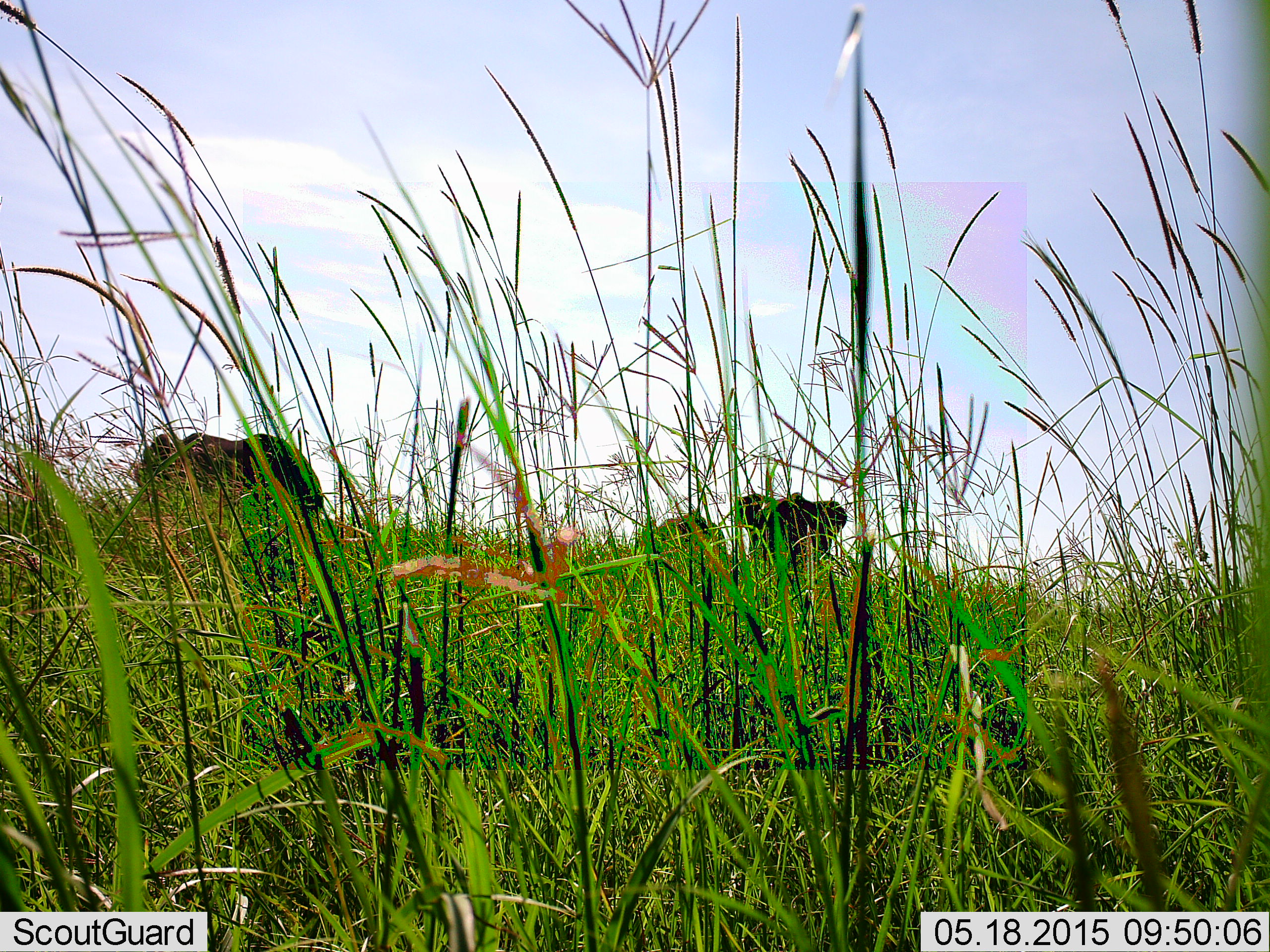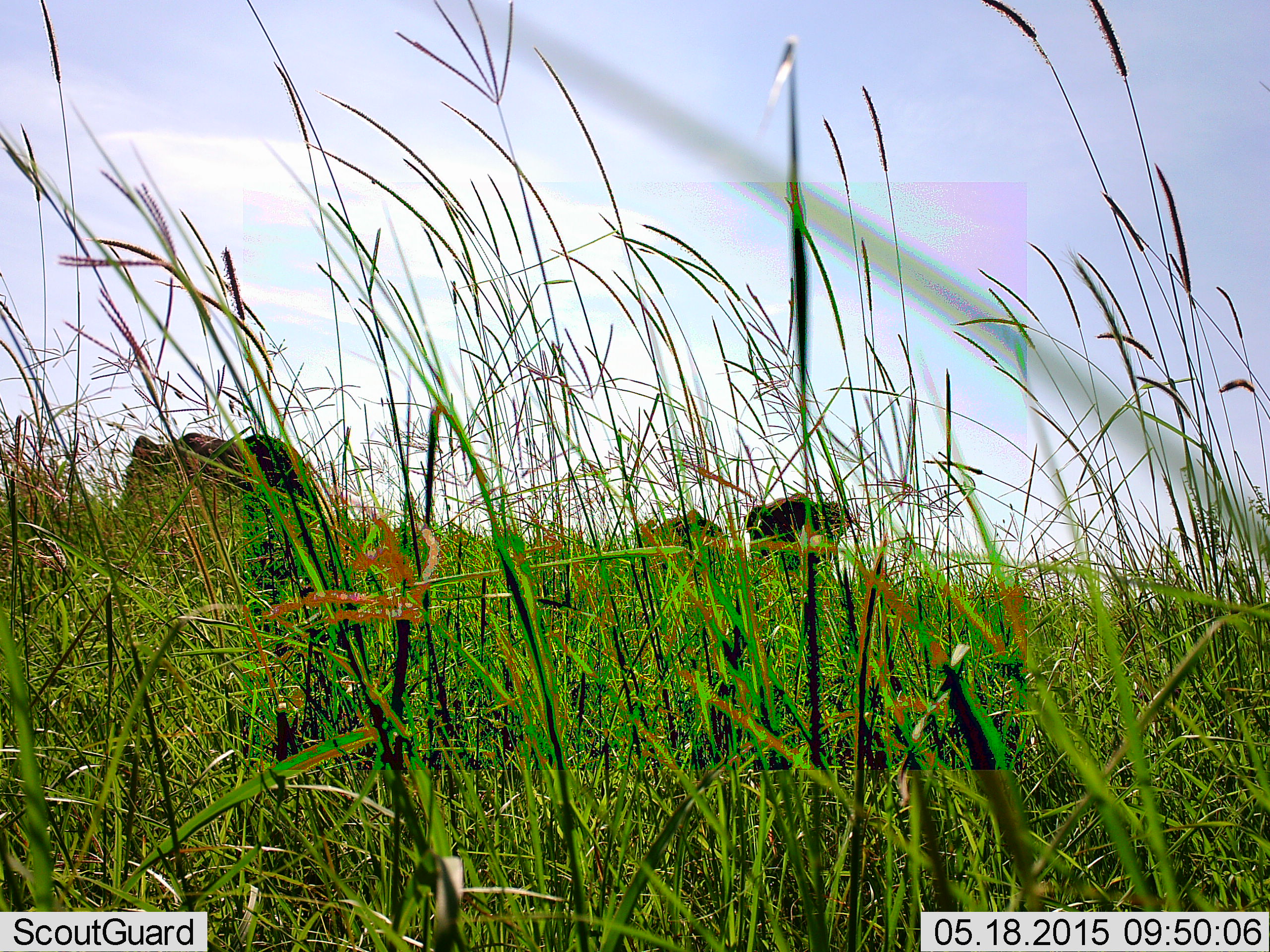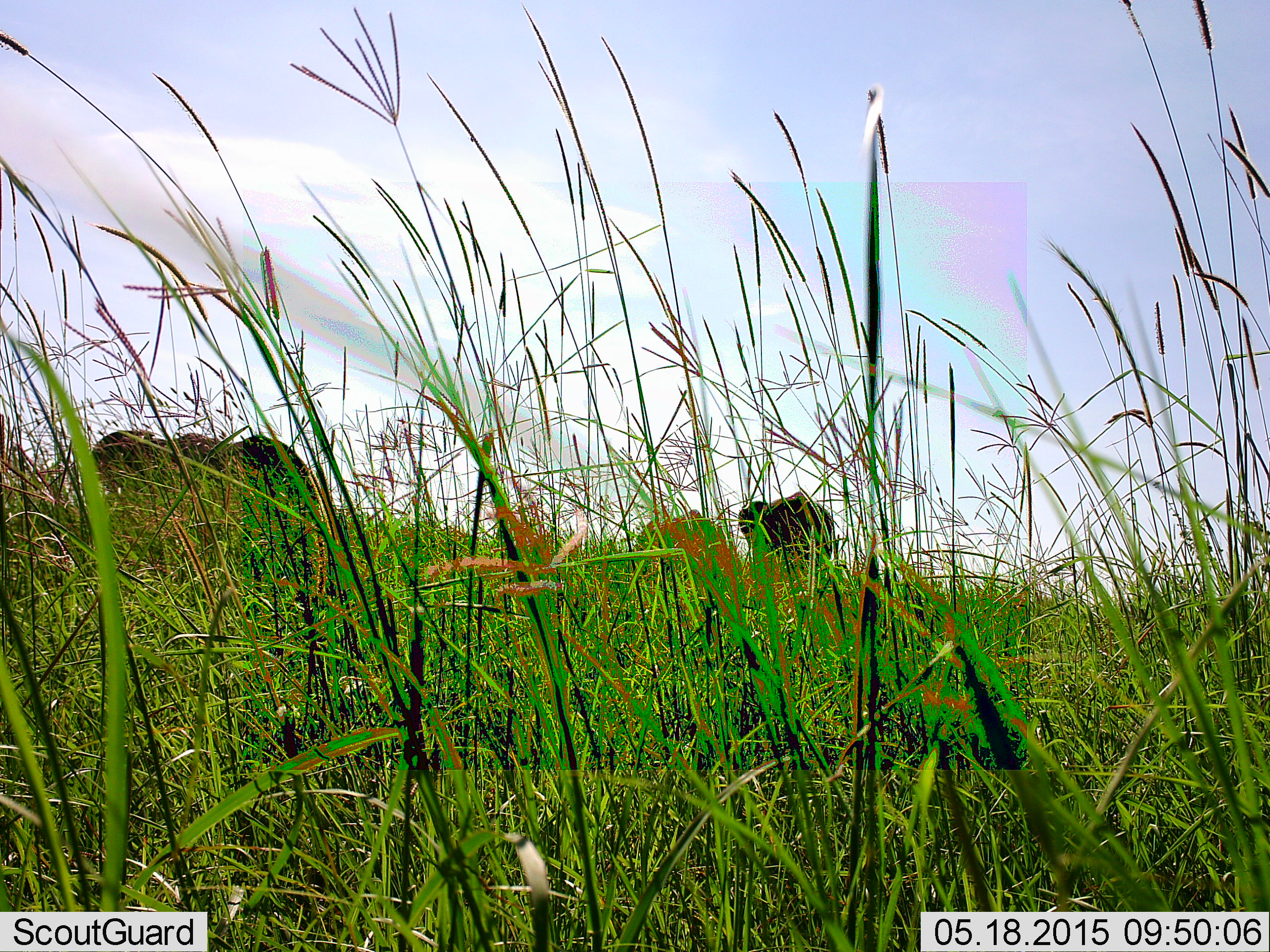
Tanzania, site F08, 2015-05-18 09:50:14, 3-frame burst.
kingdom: Animalia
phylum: Chordata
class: Mammalia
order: Proboscidea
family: Elephantidae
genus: Loxodonta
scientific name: Loxodonta africana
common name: african bush elephant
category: elephant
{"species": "elephant (african bush elephant) (Loxodonta africana)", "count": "3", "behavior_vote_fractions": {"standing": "80%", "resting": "0%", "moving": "30%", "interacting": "0%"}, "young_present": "0%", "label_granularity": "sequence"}